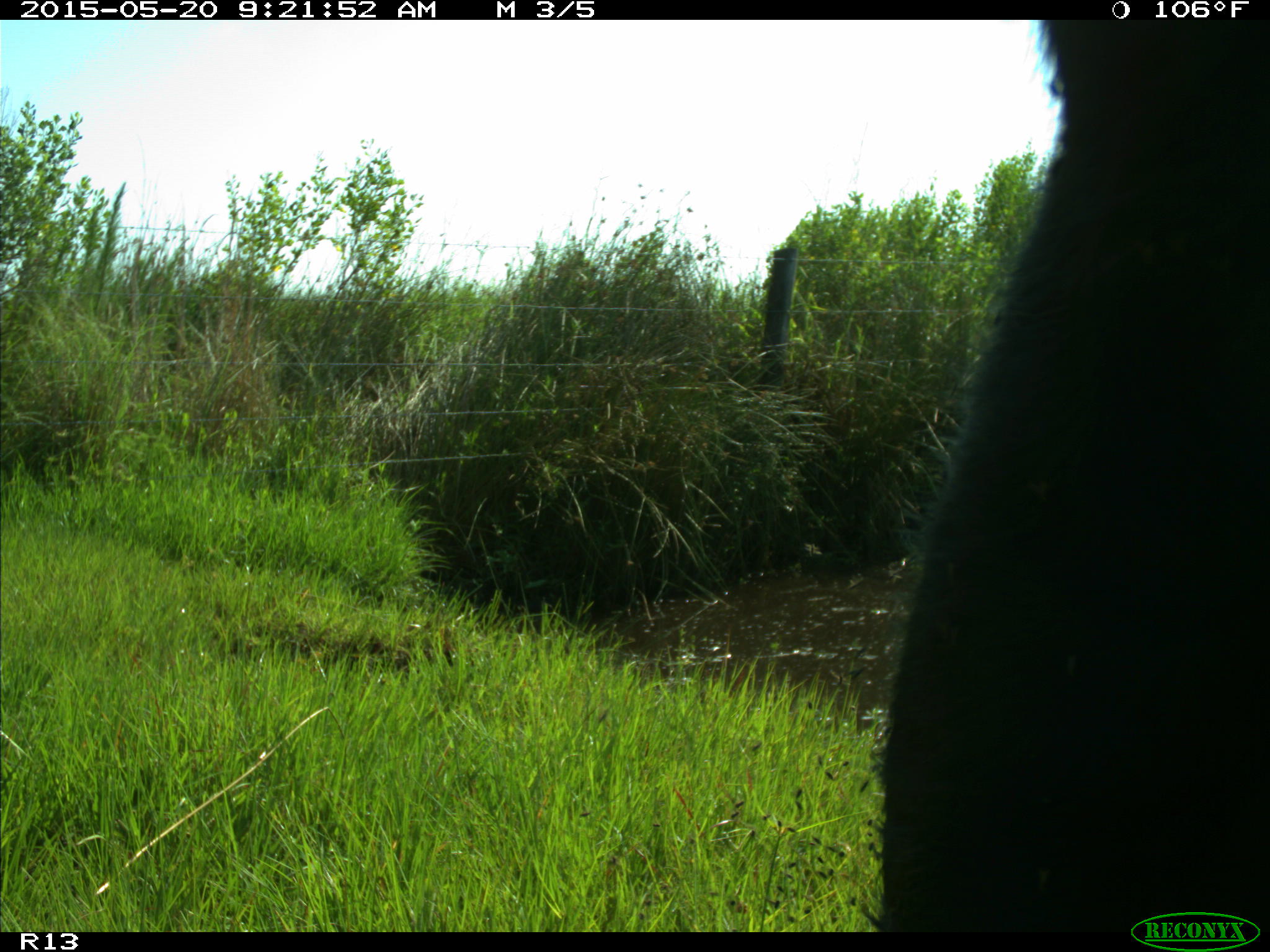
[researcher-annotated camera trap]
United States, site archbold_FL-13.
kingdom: Animalia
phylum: Chordata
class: Mammalia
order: Artiodactyla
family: Bovidae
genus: Bos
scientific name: Bos taurus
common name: domestic cow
Bos taurus (domestic cow).